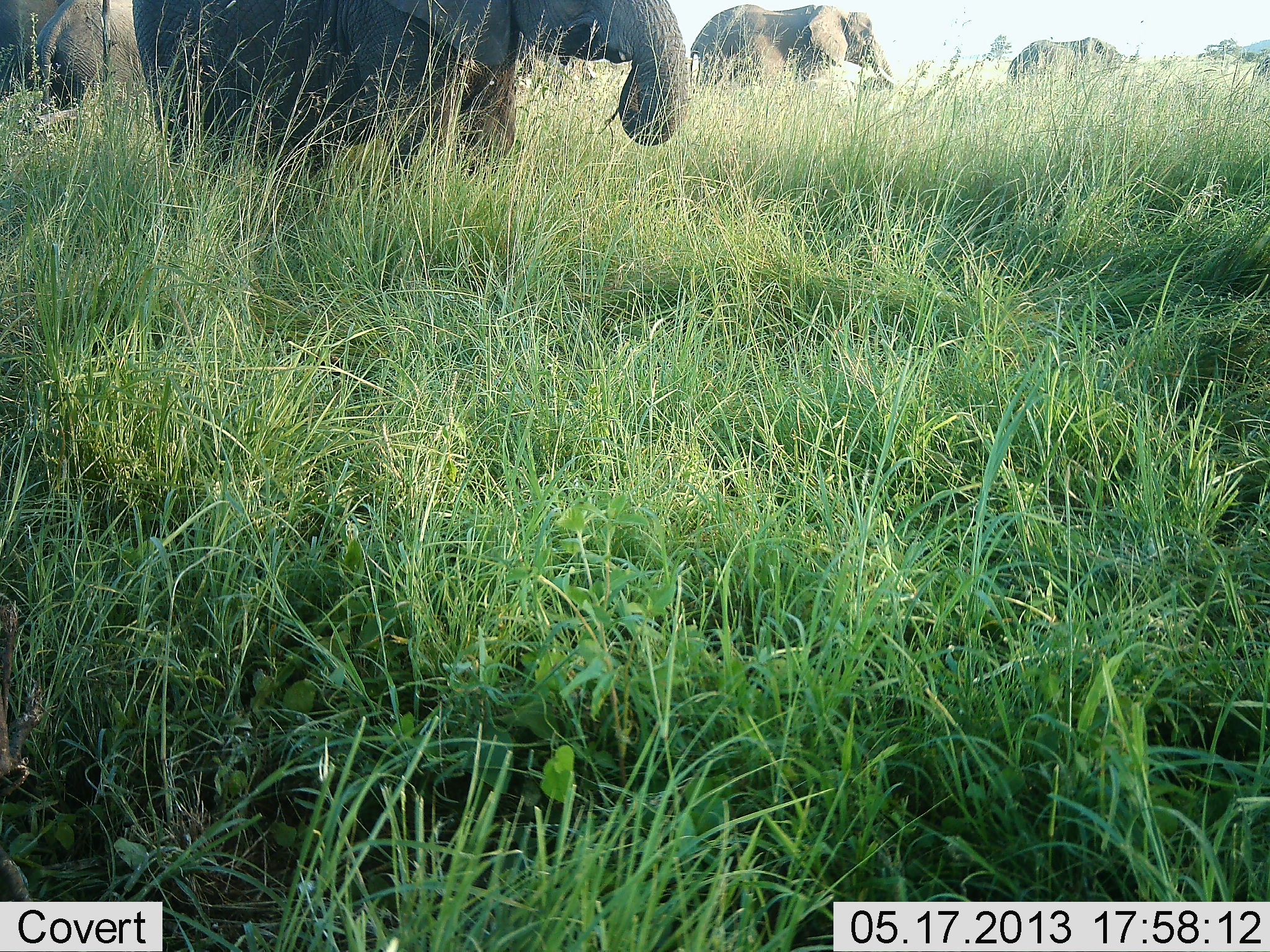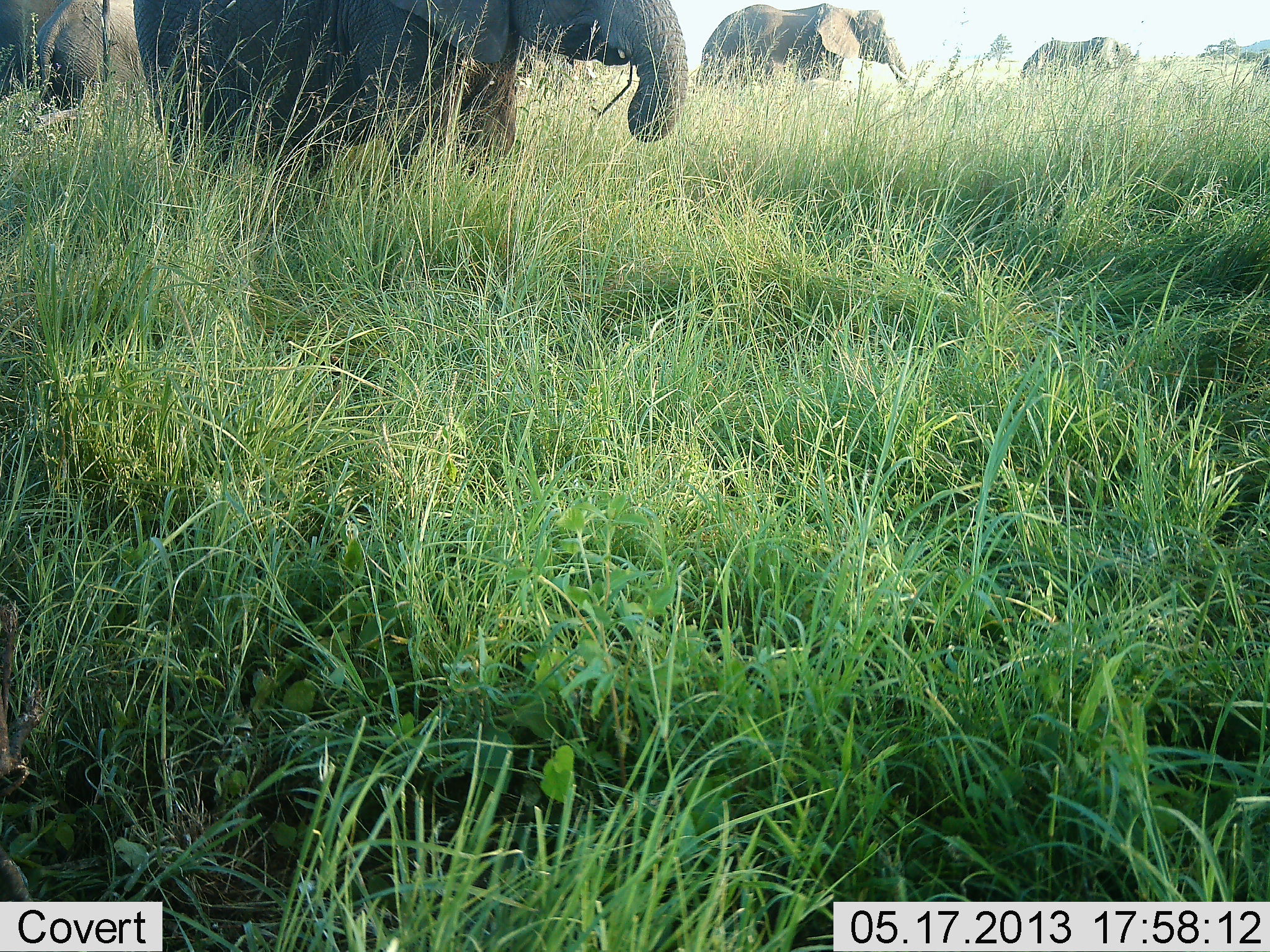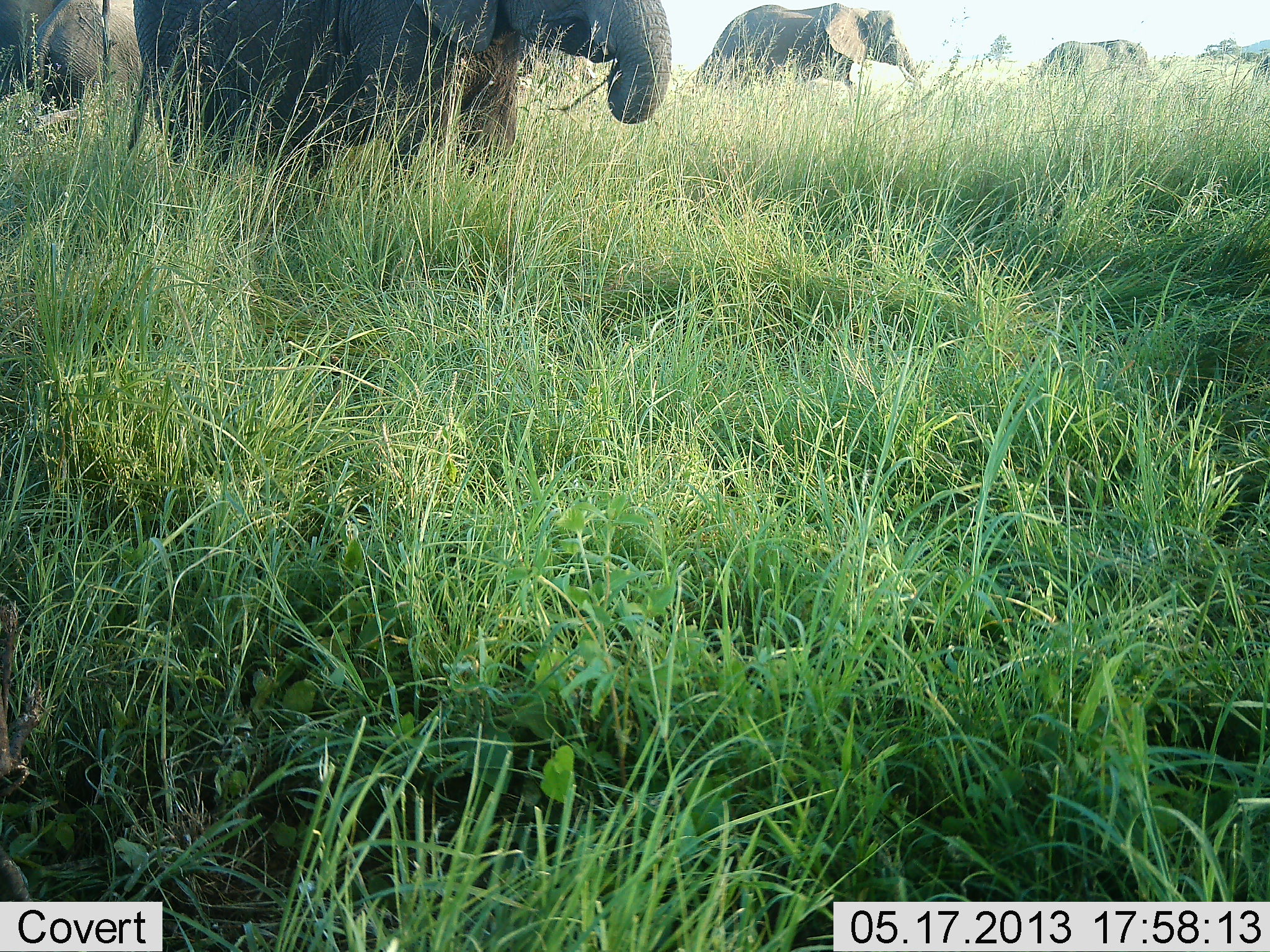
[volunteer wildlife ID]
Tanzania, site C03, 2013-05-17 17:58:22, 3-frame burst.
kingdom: Animalia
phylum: Chordata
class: Mammalia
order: Proboscidea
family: Elephantidae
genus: Loxodonta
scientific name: Loxodonta africana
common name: african bush elephant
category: elephant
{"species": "elephant (african bush elephant) (Loxodonta africana)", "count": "4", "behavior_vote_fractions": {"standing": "70%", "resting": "0%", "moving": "60%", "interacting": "0%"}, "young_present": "0%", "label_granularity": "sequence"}